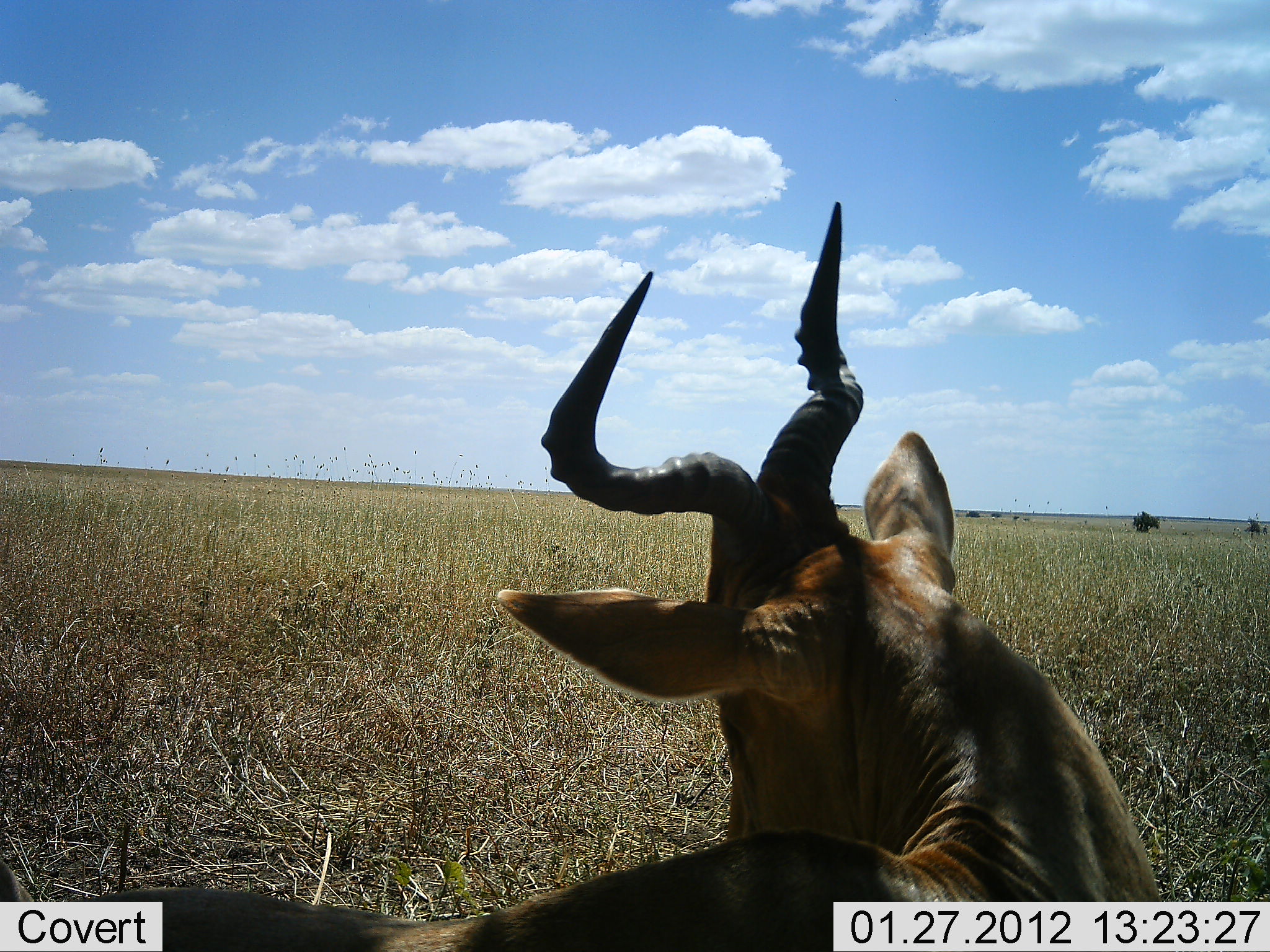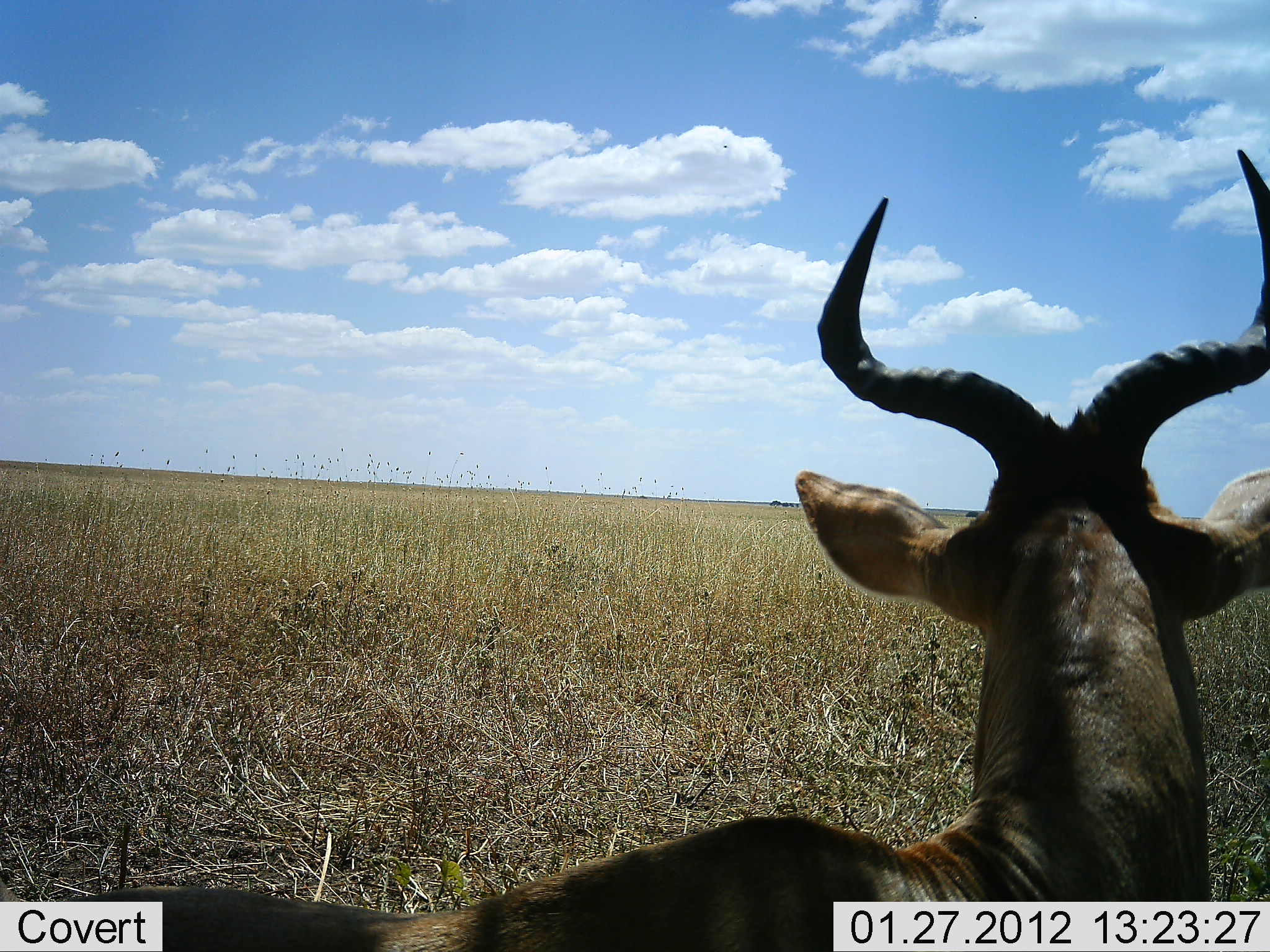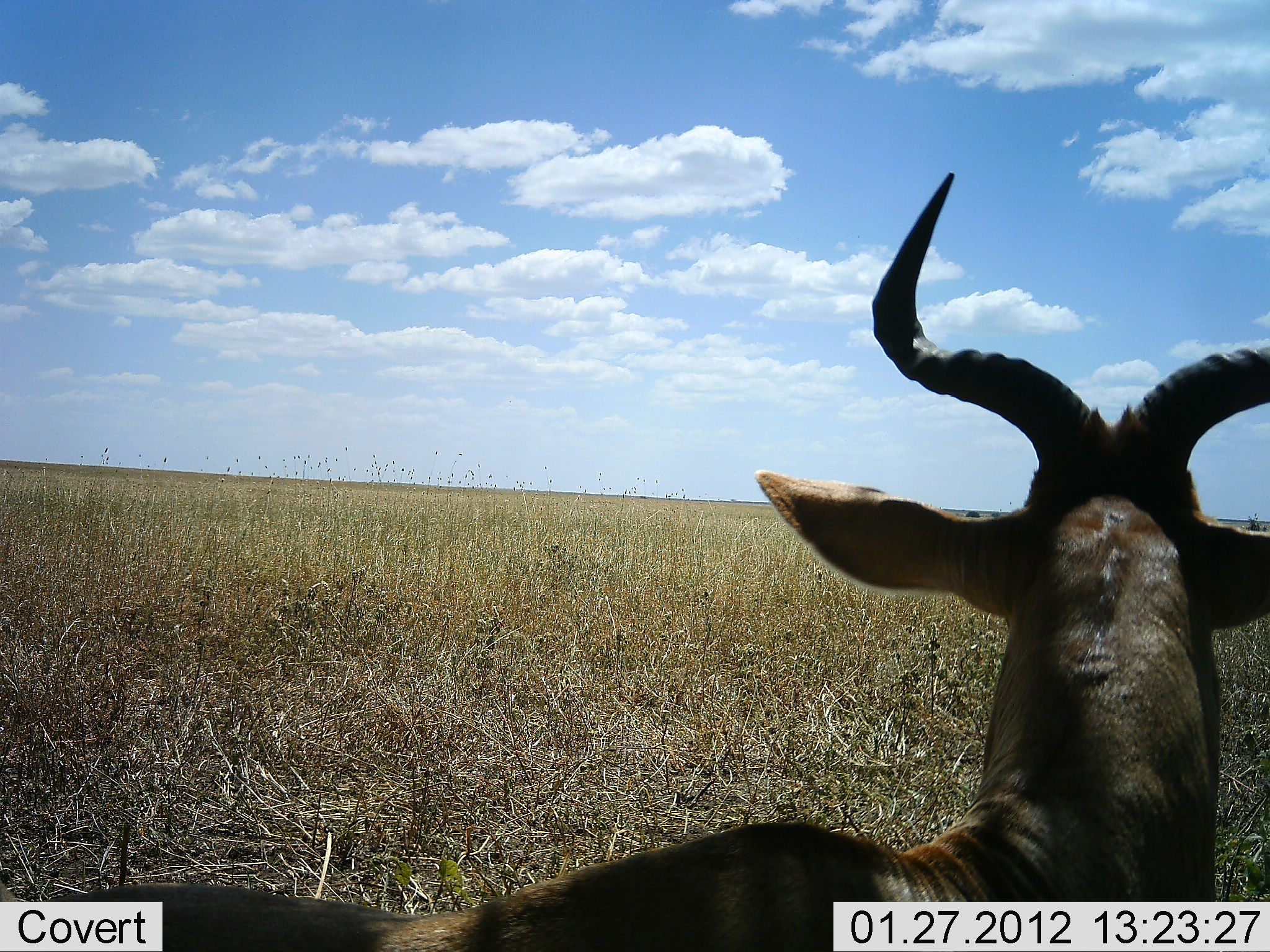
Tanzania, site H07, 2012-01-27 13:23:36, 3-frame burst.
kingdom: Animalia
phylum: Chordata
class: Mammalia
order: Artiodactyla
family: Bovidae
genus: Alcelaphus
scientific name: Alcelaphus buselaphus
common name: hartebeest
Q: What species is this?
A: Hartebeest (Alcelaphus buselaphus).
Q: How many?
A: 1.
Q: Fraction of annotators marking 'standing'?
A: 33%.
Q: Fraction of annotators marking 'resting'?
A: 60%.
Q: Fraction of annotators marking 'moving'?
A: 7%.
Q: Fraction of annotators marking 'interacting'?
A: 0%.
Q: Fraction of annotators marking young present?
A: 0%.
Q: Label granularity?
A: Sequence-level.